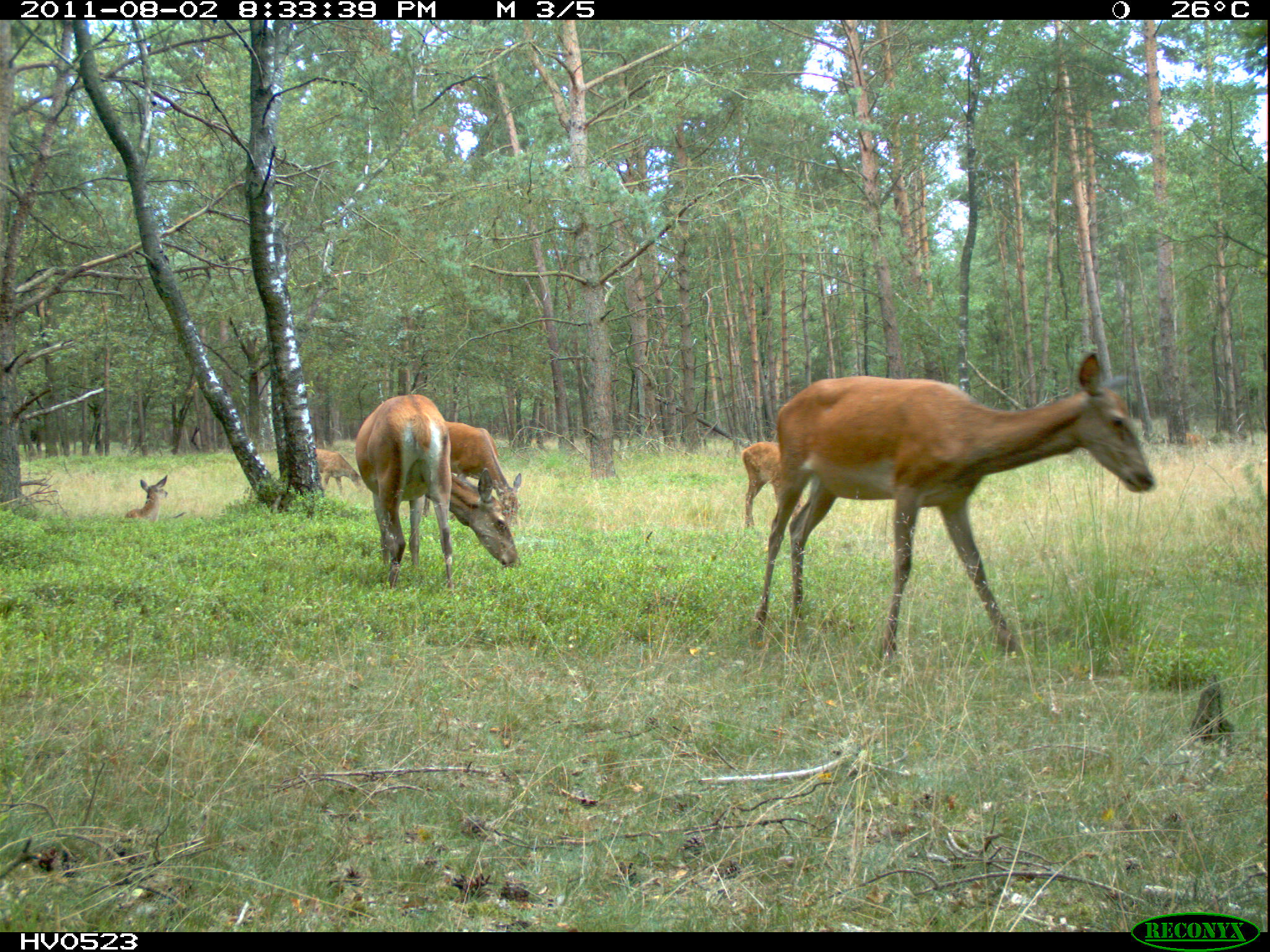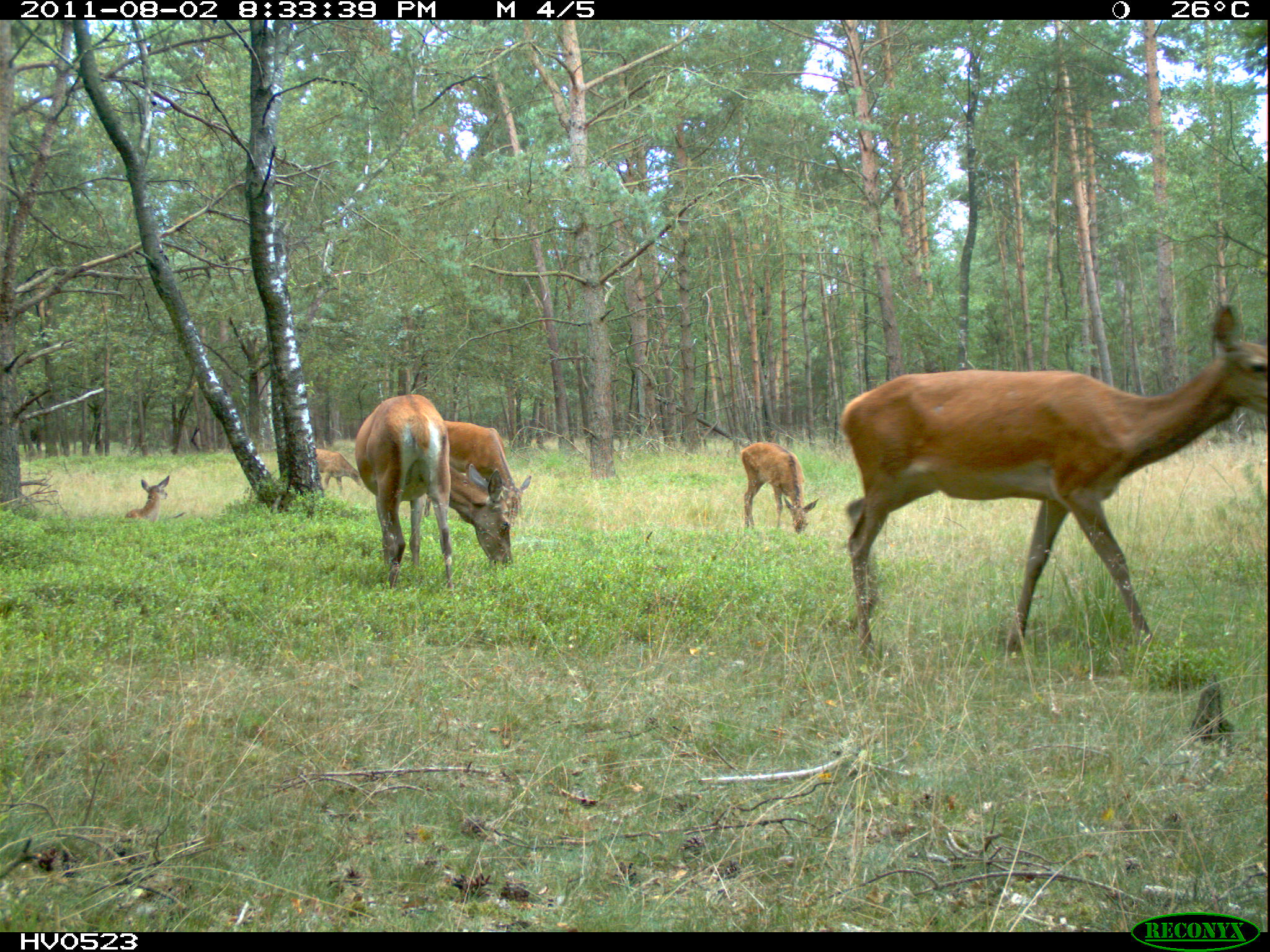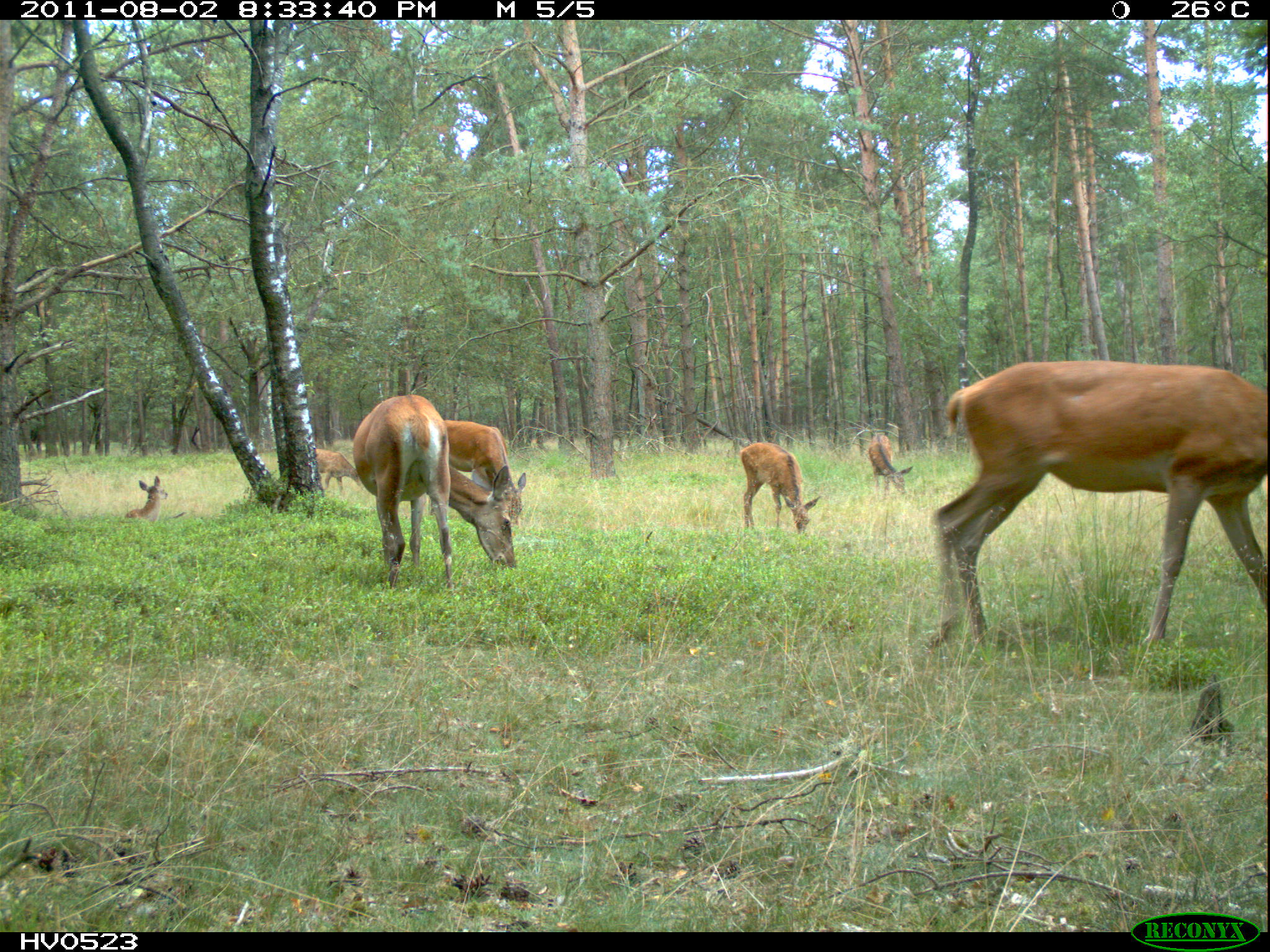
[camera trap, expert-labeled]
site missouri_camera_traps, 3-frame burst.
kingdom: Animalia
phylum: Chordata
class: Mammalia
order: Artiodactyla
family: Cervidae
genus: Cervus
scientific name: Cervus elaphus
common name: red deer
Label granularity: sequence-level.